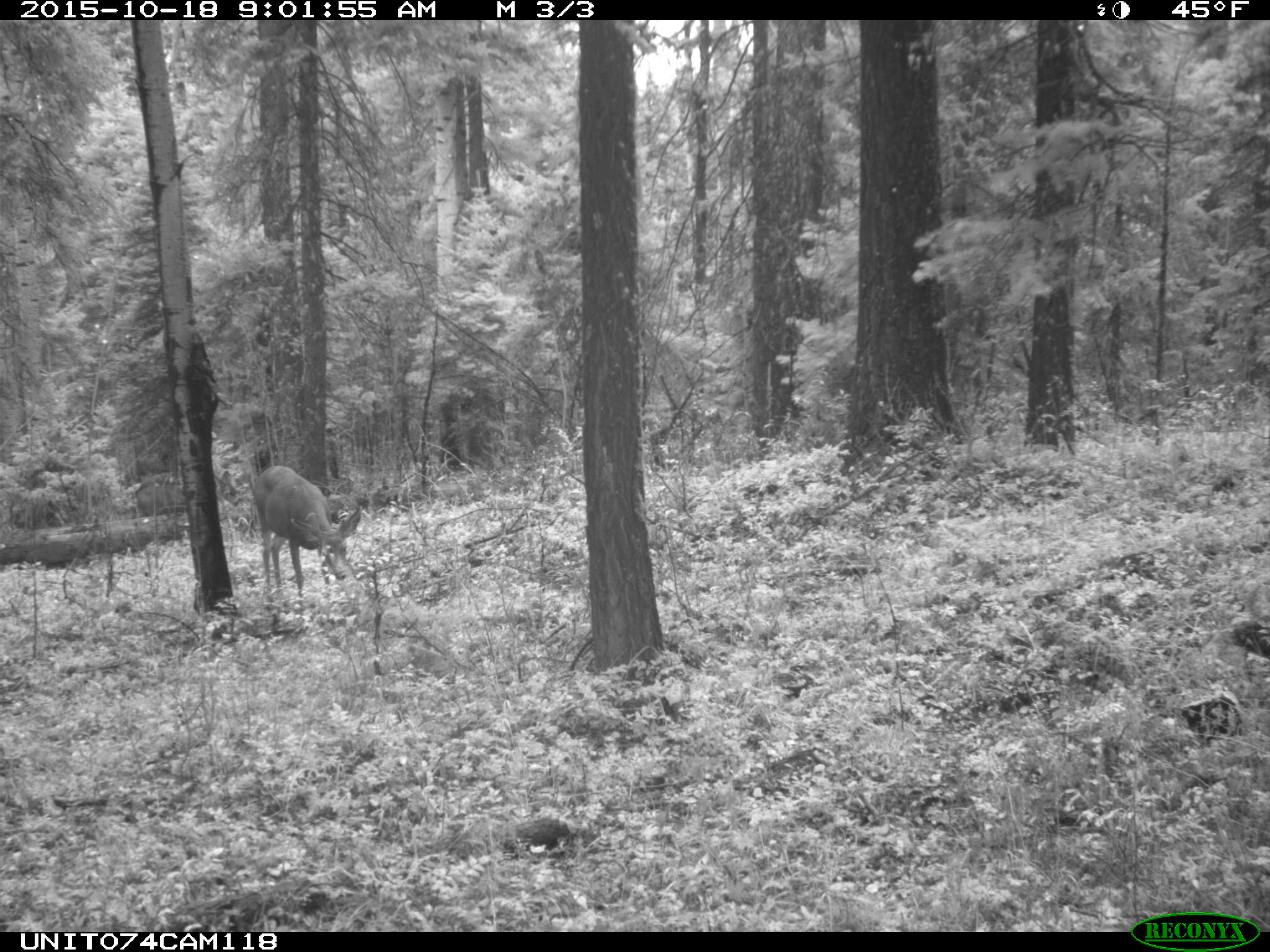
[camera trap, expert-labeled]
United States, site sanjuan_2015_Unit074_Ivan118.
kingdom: Animalia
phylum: Chordata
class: Mammalia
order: Artiodactyla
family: Cervidae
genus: Odocoileus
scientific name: Odocoileus hemionus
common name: mule deer